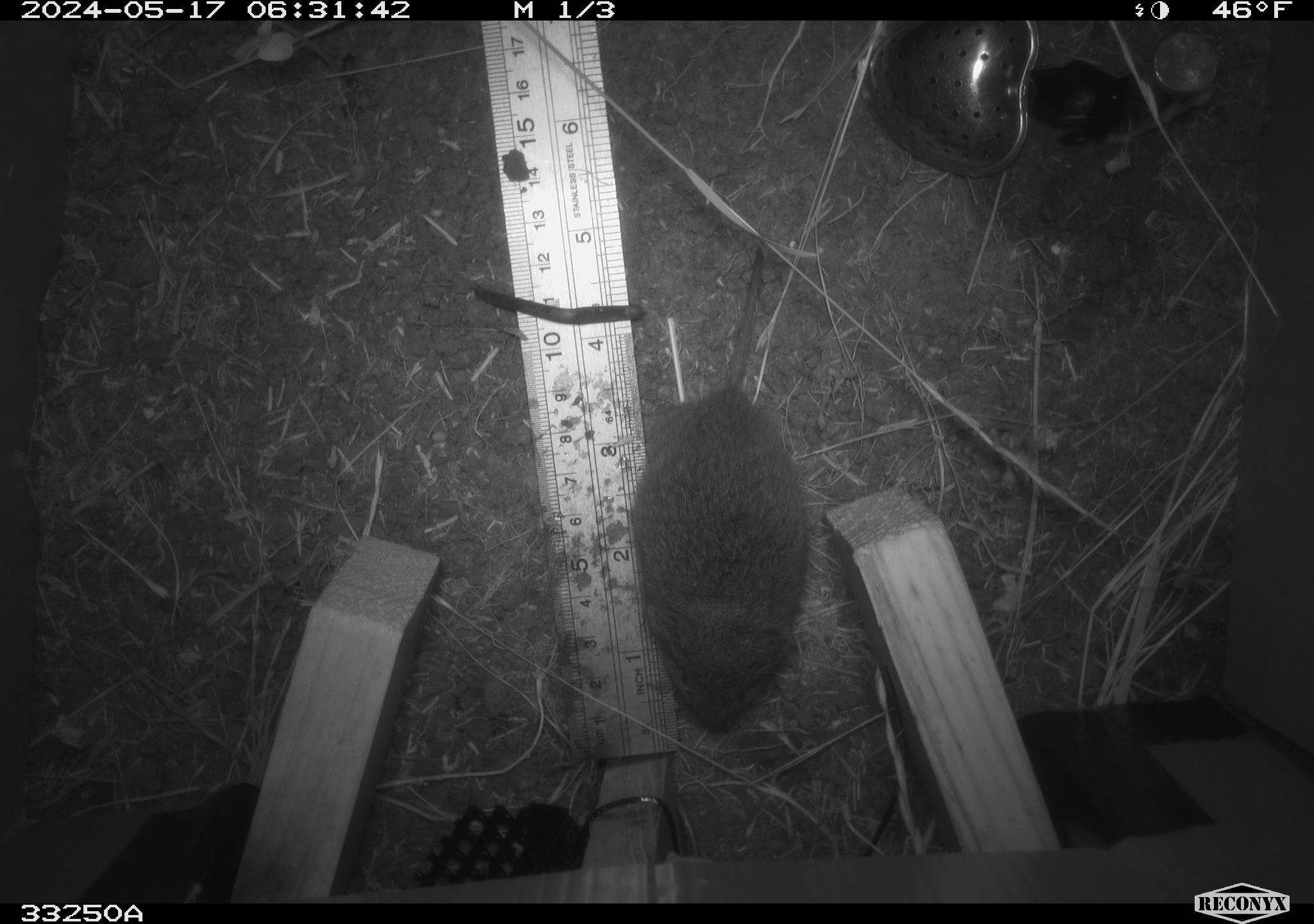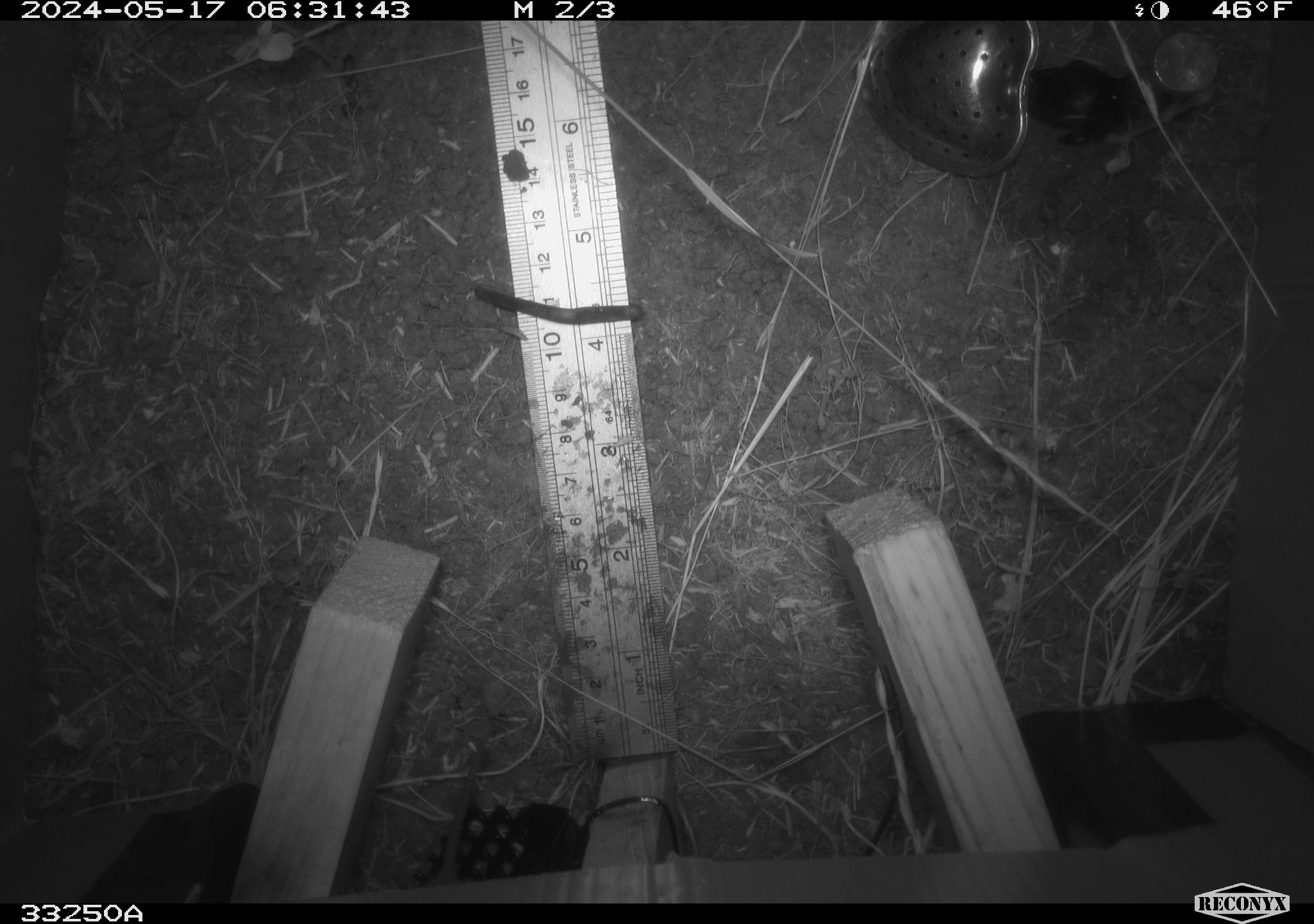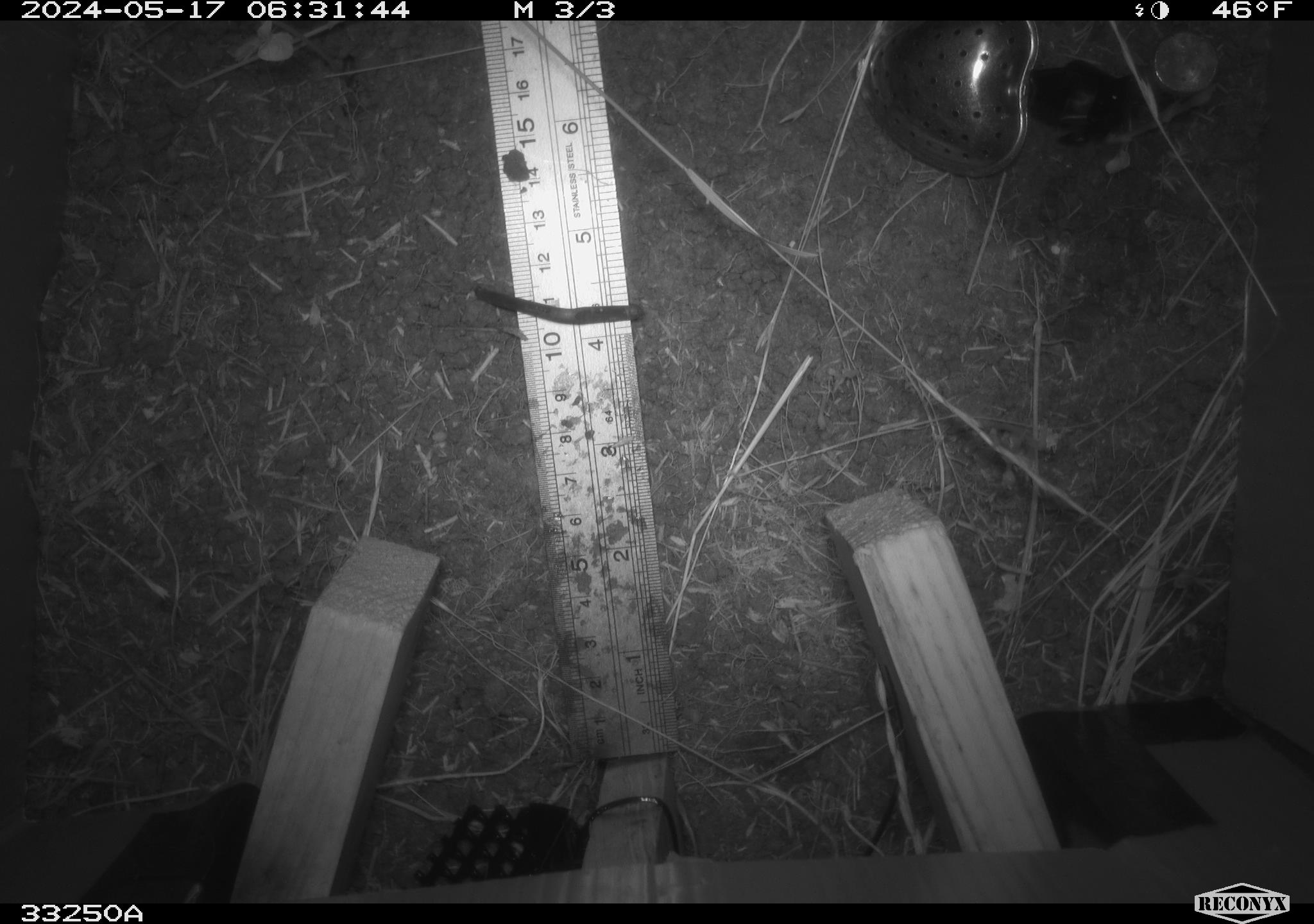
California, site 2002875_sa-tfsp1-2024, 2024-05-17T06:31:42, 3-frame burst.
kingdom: Animalia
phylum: Chordata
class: Mammalia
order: Rodentia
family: Cricetidae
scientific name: Arvicolinae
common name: voles, lemmings, and muskrats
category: arvicolinae subfamily